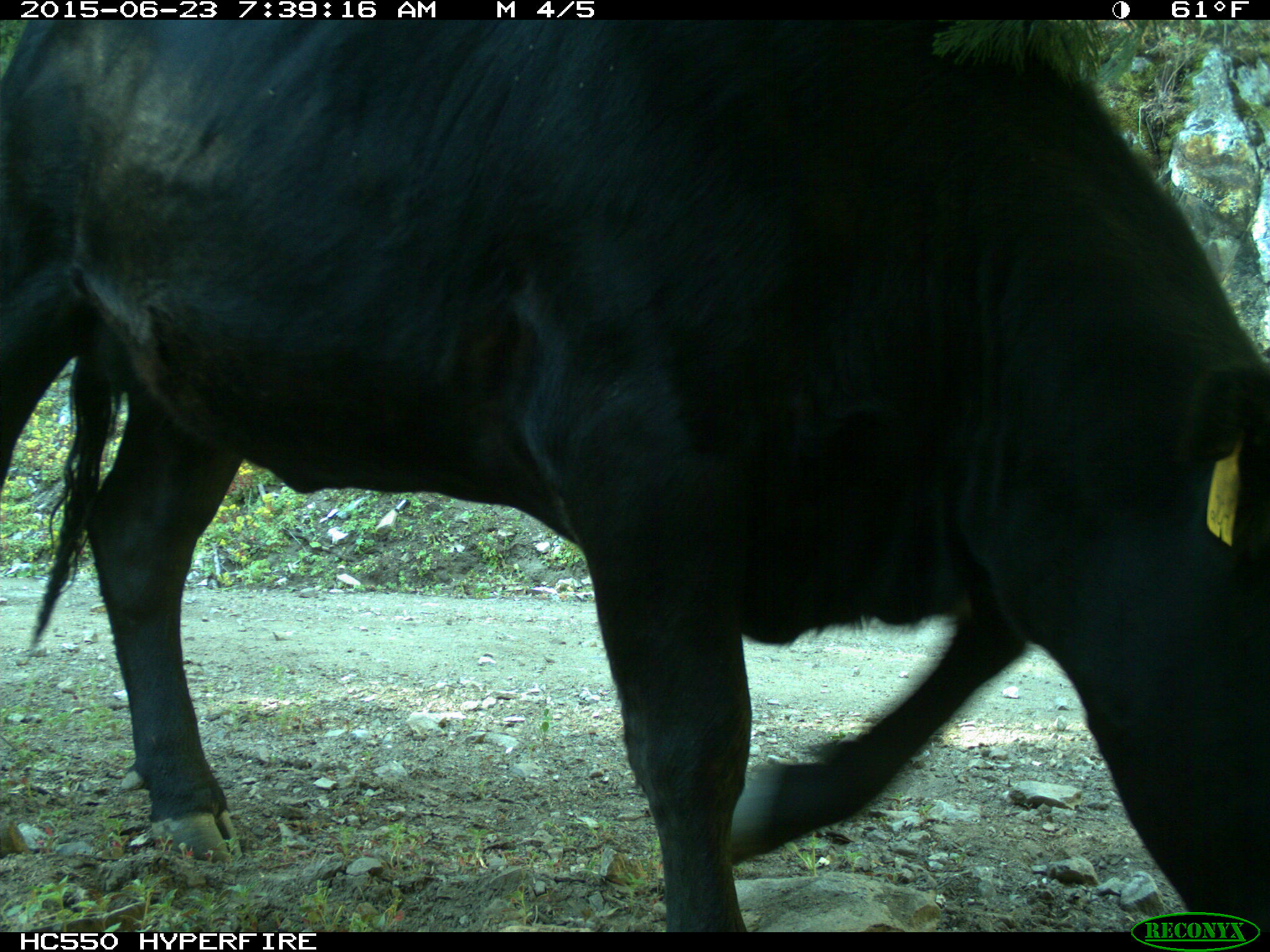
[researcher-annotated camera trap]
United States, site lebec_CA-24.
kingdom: Animalia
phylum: Chordata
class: Mammalia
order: Artiodactyla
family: Bovidae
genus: Bos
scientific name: Bos taurus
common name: domestic cow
Bos taurus (domestic cow).